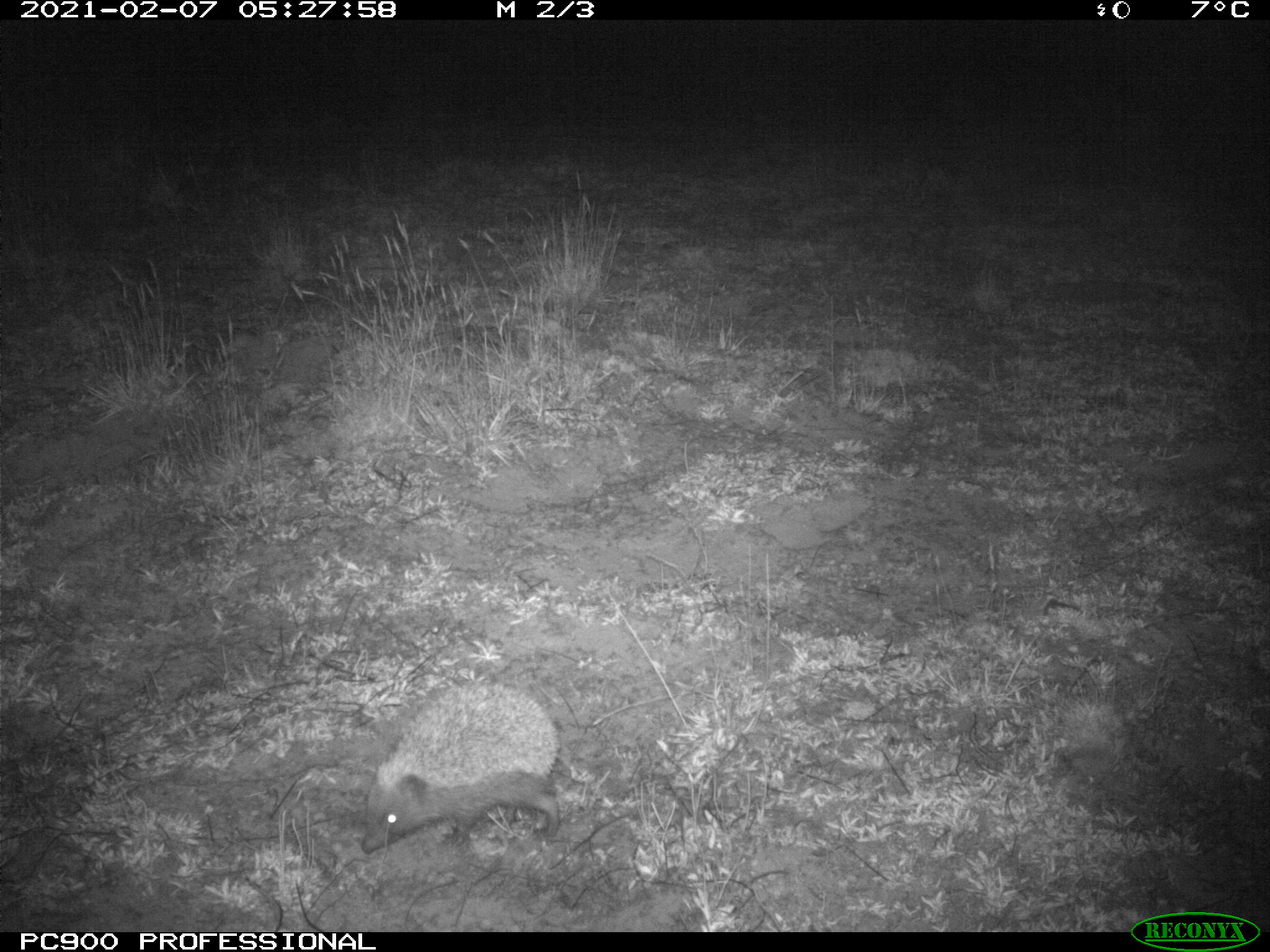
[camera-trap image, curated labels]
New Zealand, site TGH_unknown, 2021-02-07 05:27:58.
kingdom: Animalia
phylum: Chordata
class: Mammalia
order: Eulipotyphla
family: Erinaceidae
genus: Erinaceus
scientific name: Erinaceus europaeus europaeus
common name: european hedgehog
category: hedgehog